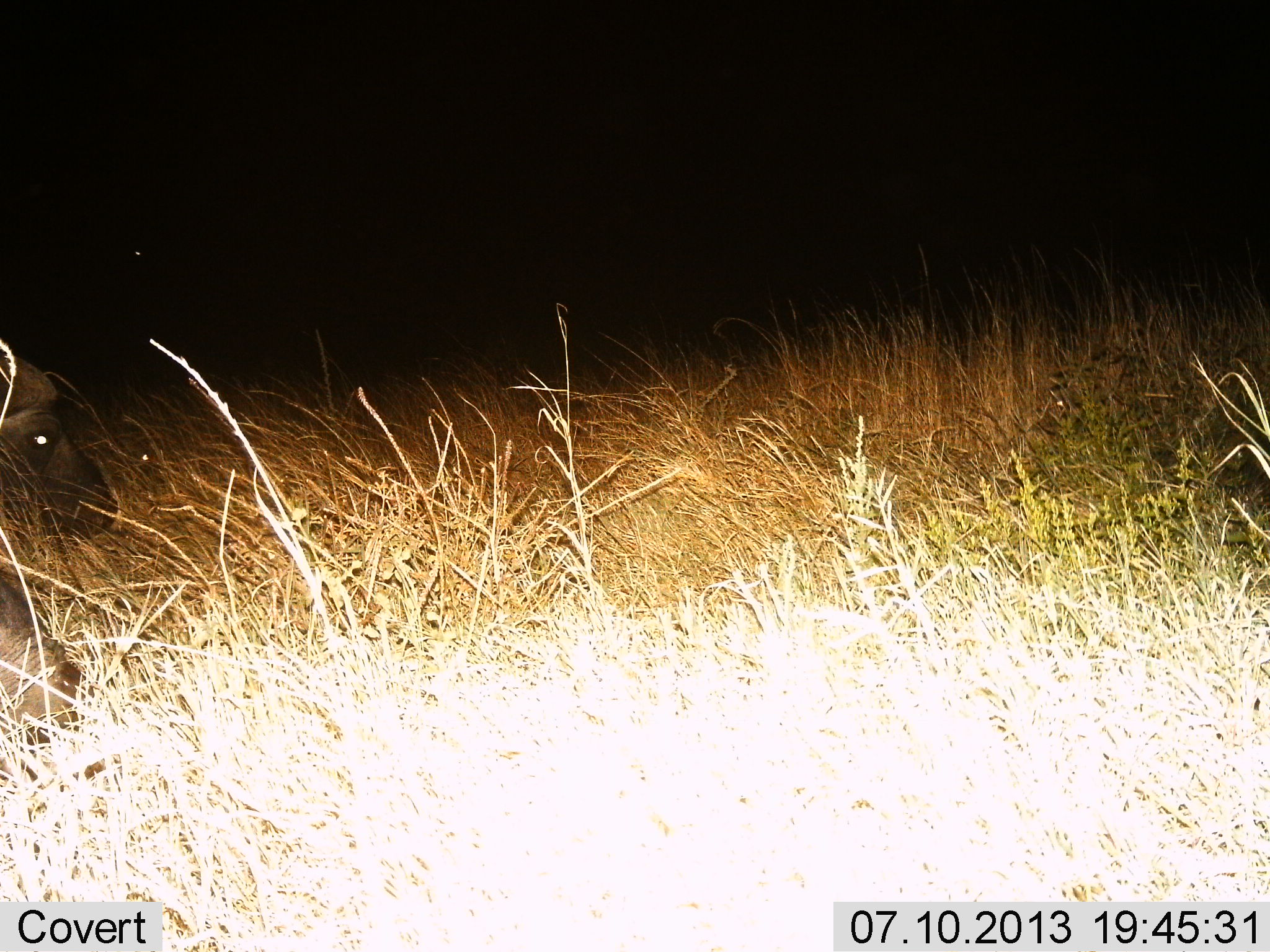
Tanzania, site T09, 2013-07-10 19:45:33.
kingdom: Animalia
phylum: Chordata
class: Mammalia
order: Artiodactyla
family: Bovidae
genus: Syncerus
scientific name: Syncerus caffer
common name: cape buffalo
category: buffalo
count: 1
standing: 53%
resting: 11%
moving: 16%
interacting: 0%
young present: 5%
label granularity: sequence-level